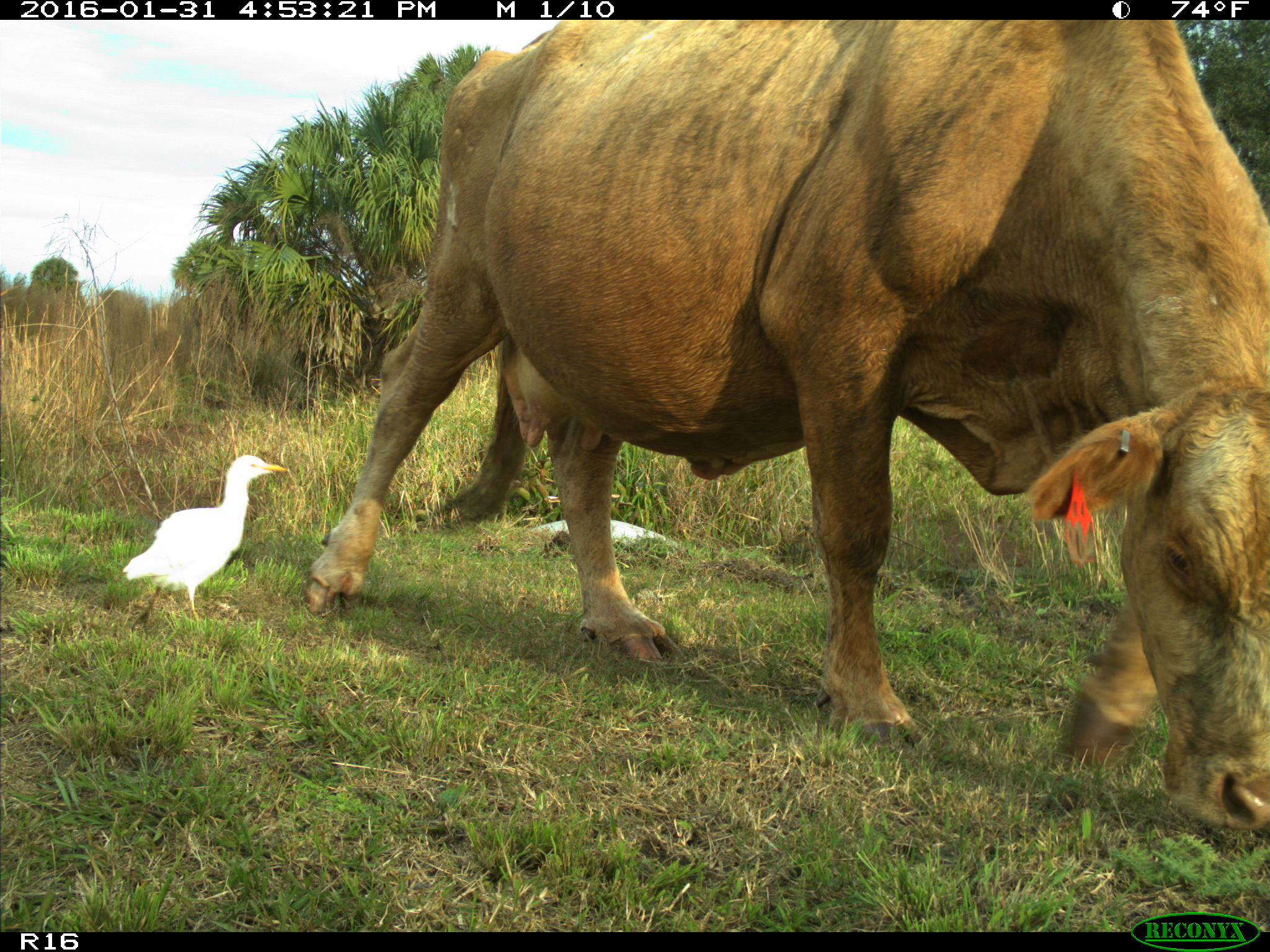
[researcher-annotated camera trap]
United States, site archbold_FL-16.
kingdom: Animalia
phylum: Chordata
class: Mammalia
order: Artiodactyla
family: Bovidae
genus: Bos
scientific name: Bos taurus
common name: domestic cow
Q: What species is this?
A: Bos taurus (domestic cow).